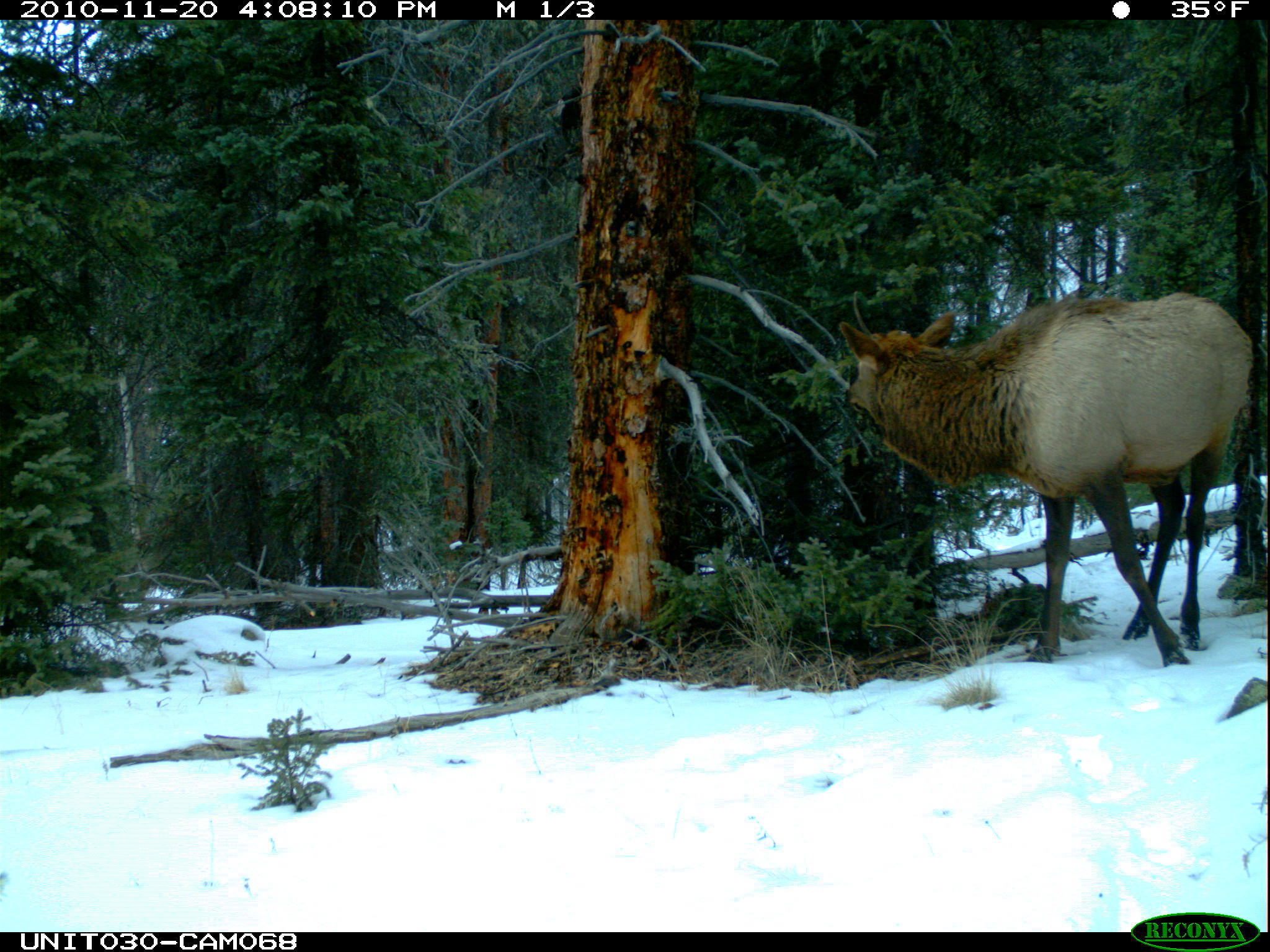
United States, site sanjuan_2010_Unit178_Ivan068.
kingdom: Animalia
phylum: Chordata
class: Mammalia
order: Artiodactyla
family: Cervidae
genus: Cervus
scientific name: Cervus elaphus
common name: red deer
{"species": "Cervus elaphus (red deer)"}